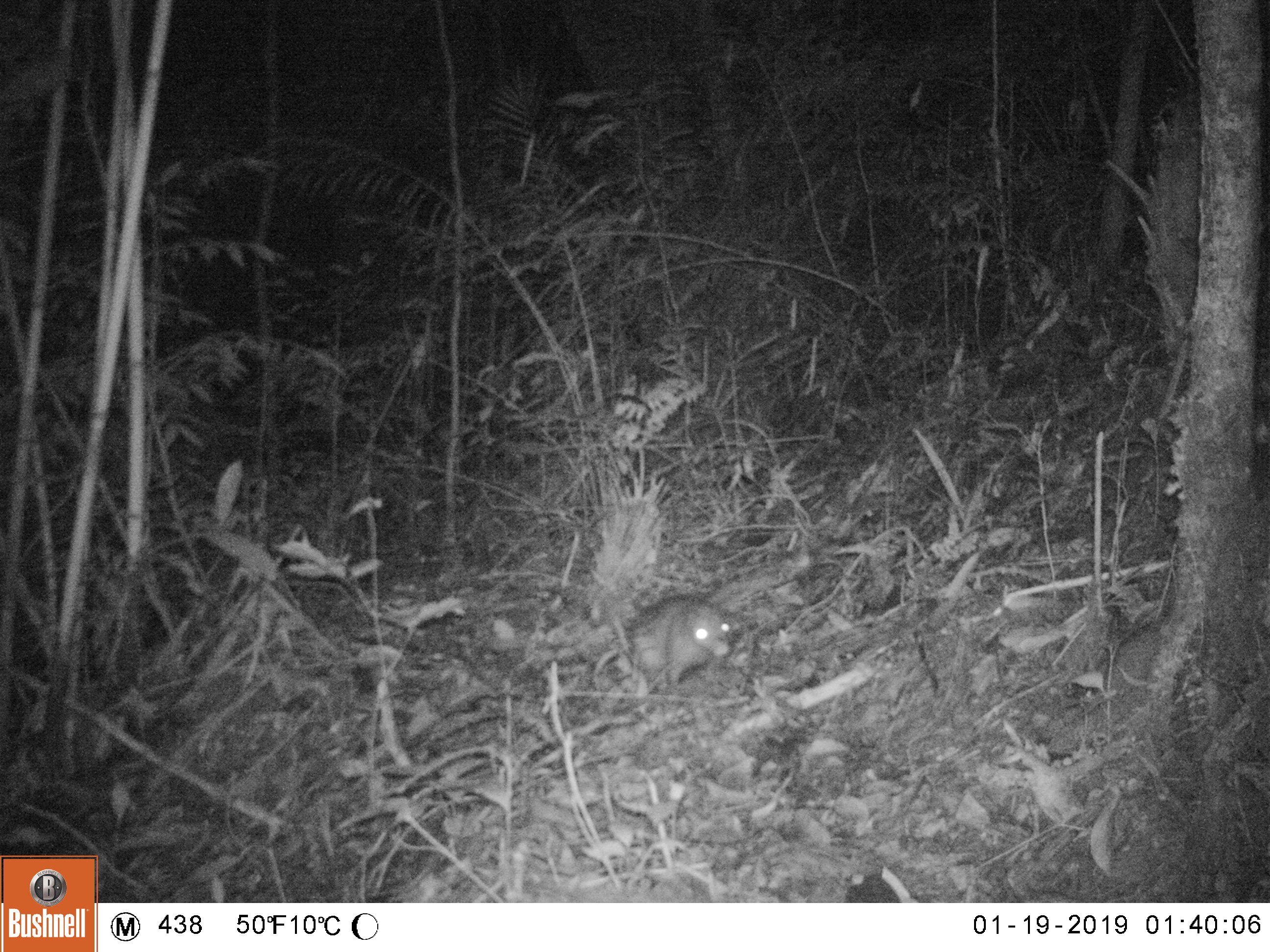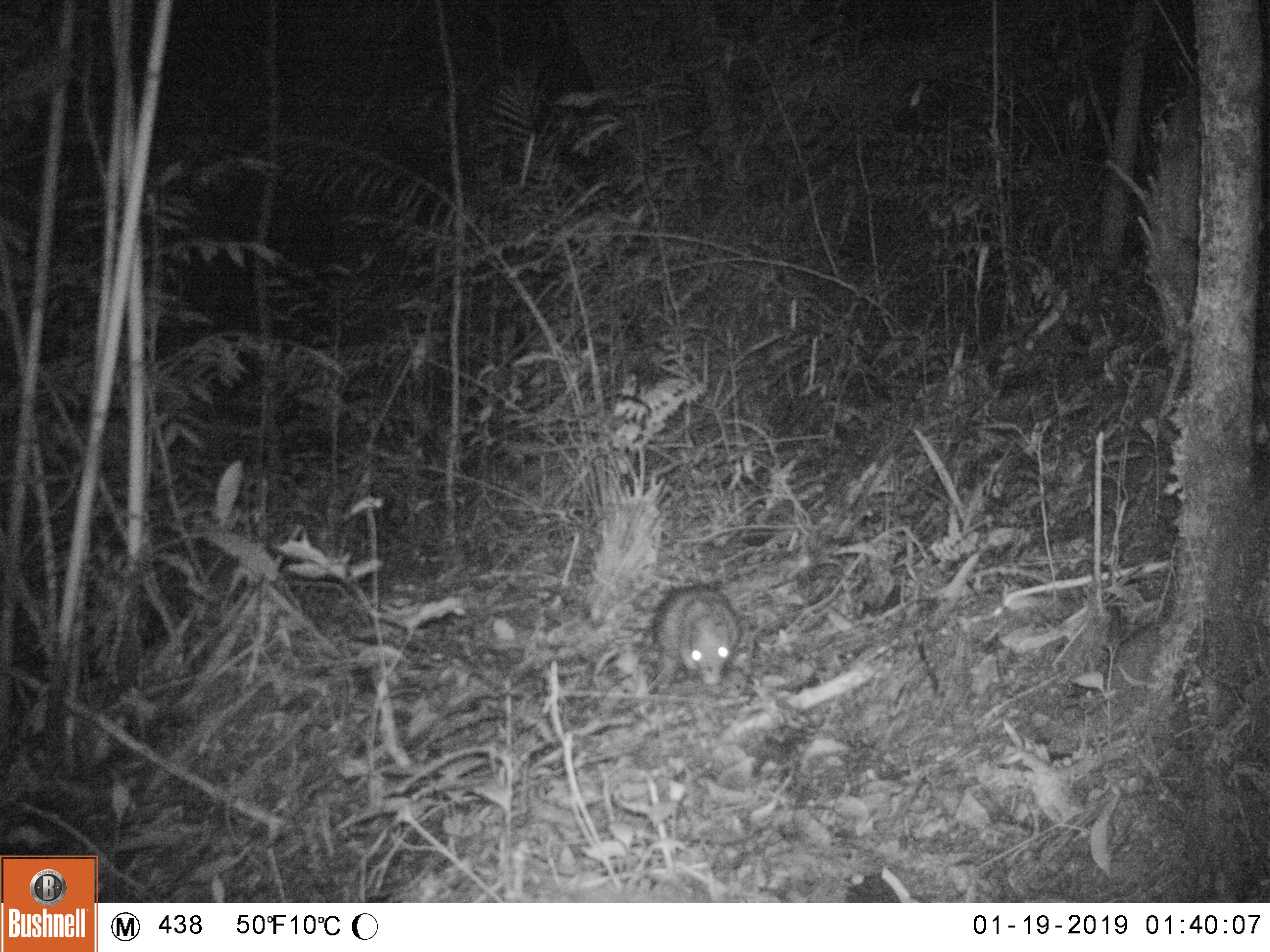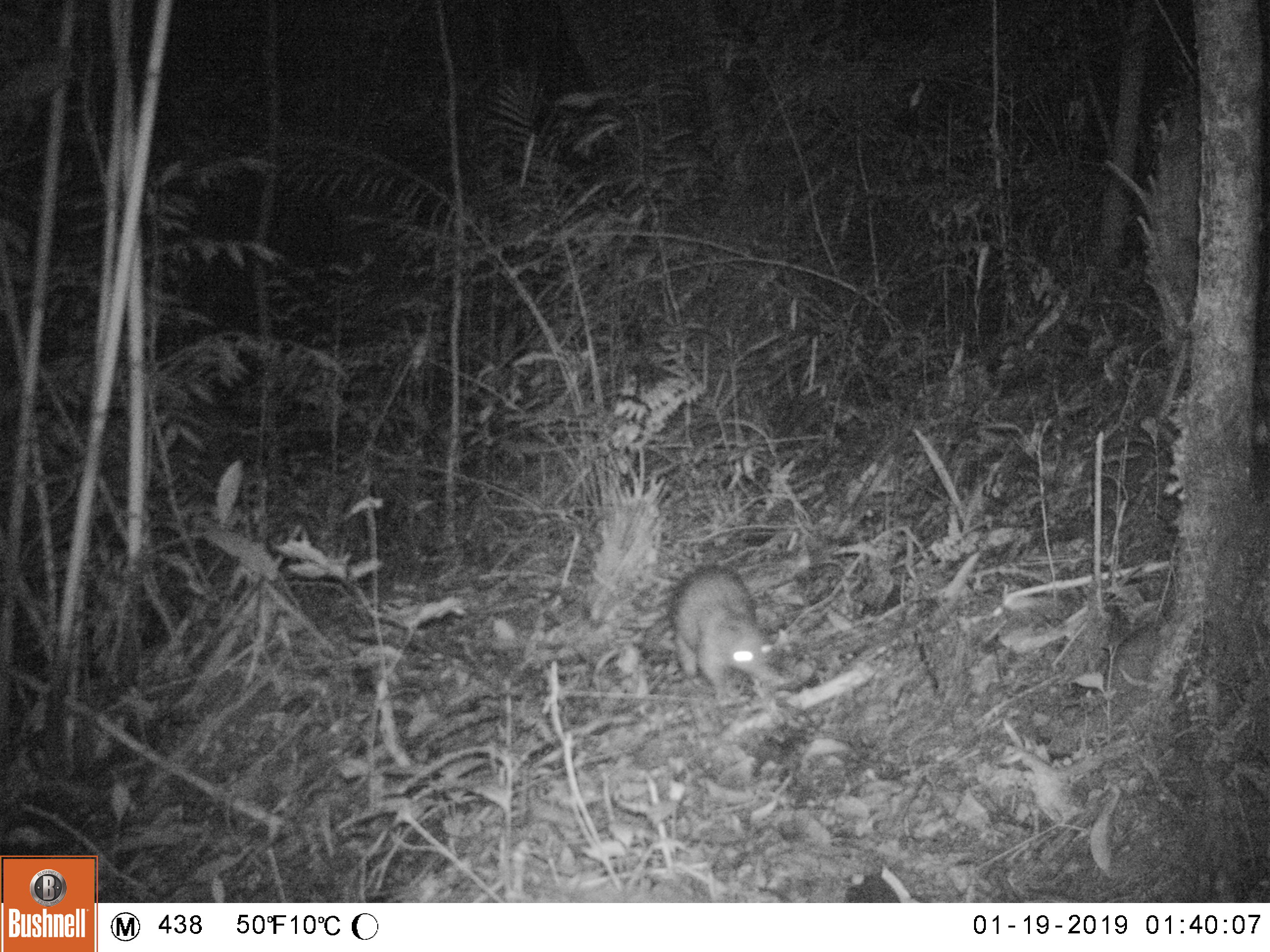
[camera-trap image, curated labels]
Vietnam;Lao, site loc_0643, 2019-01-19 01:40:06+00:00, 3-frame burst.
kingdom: Animalia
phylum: Chordata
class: Mammalia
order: Rodentia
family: Hystricidae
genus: Atherurus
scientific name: Atherurus macrourus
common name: asiatic brush-tailed porcupine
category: asiatic brush tailed porcupine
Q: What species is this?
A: Asiatic brush tailed porcupine (asiatic brush-tailed porcupine) (Atherurus macrourus).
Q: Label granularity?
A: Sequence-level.